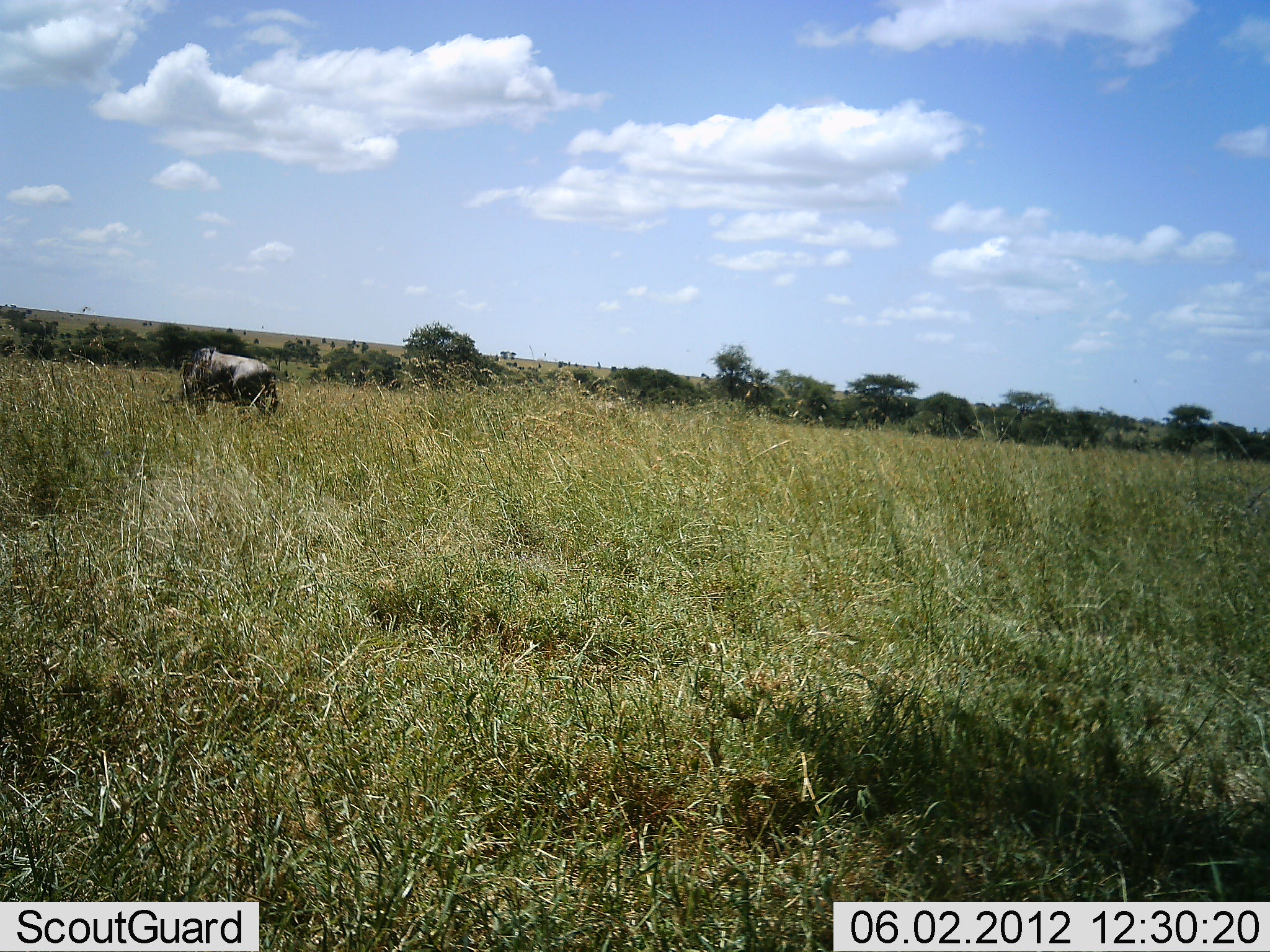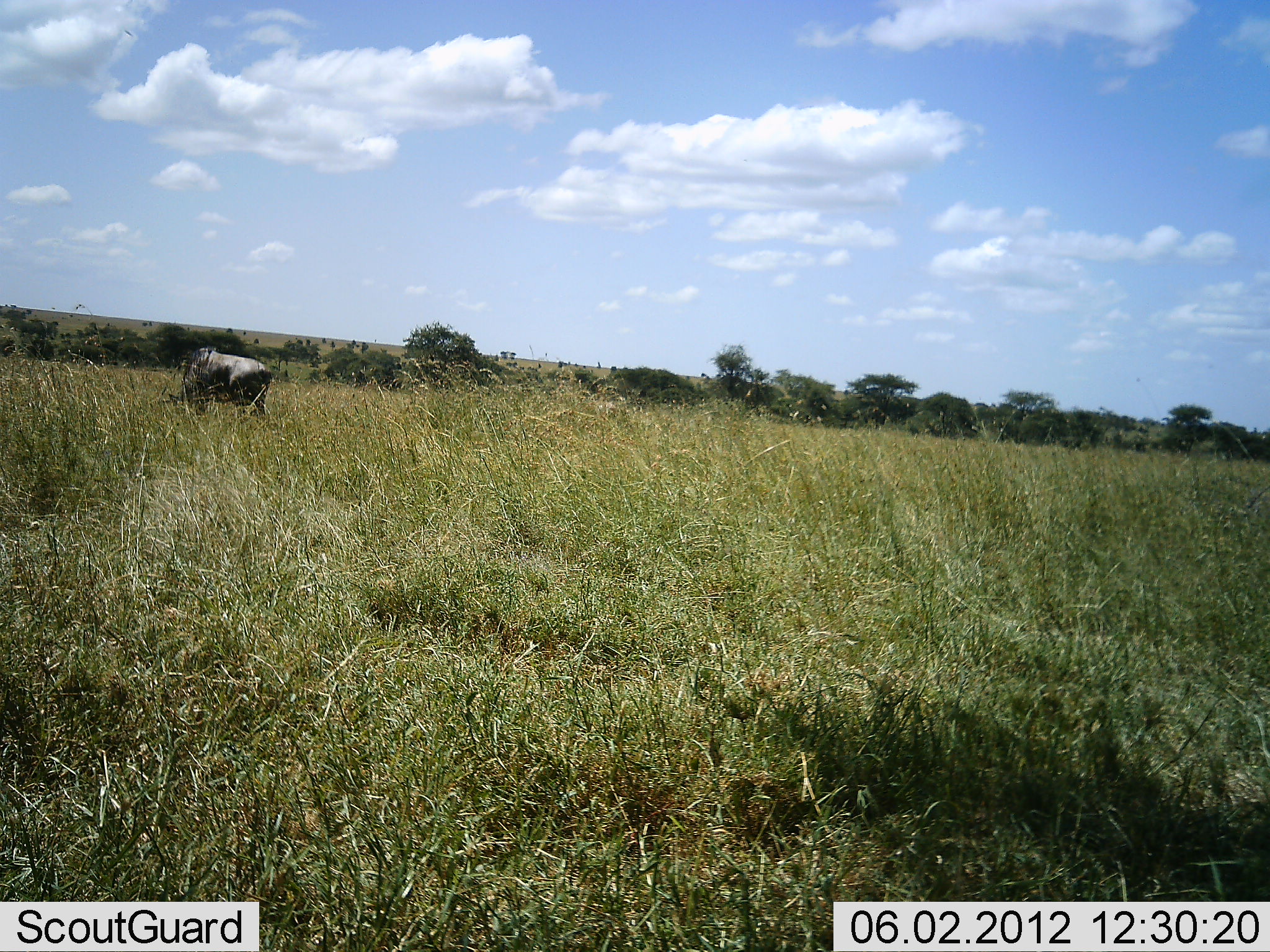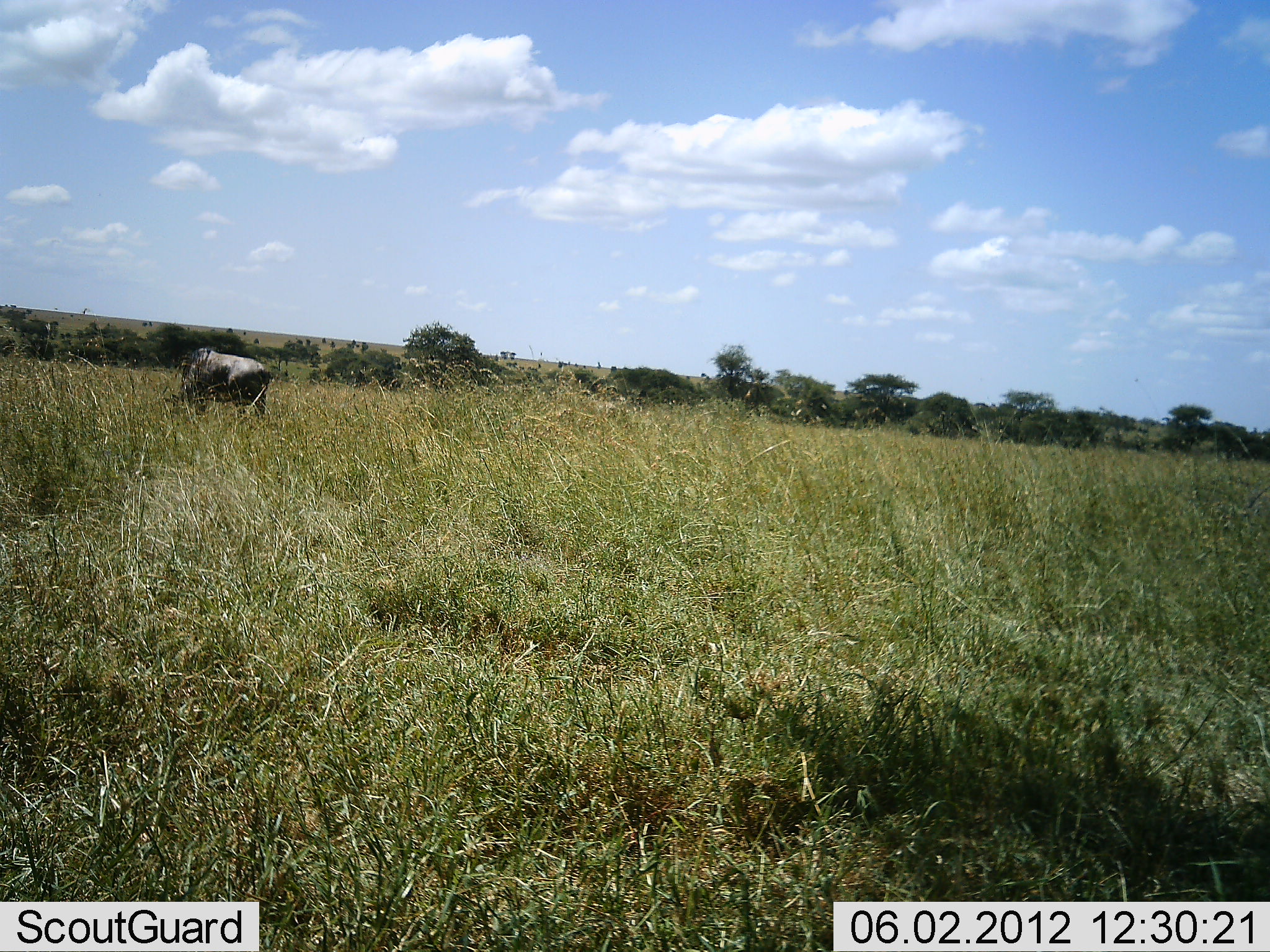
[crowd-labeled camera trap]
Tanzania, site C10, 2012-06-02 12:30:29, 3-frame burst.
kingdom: Animalia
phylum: Chordata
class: Mammalia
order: Artiodactyla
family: Bovidae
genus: Connochaetes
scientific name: Connochaetes taurinus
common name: blue wildebeest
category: wildebeest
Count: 1.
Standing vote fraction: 10%.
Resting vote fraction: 0%.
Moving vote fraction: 0%.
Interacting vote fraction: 0%.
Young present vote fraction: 0%.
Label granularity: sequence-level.